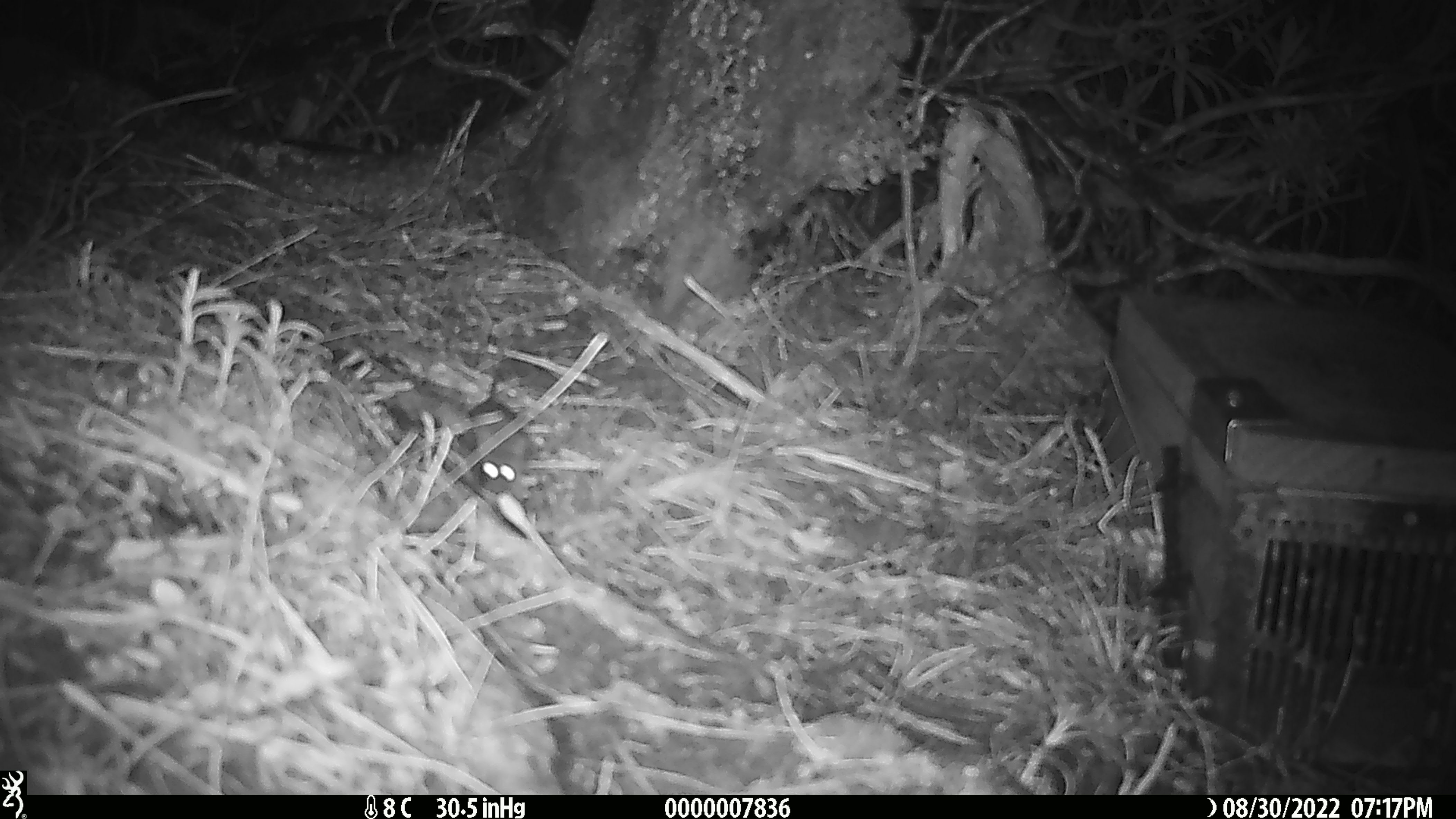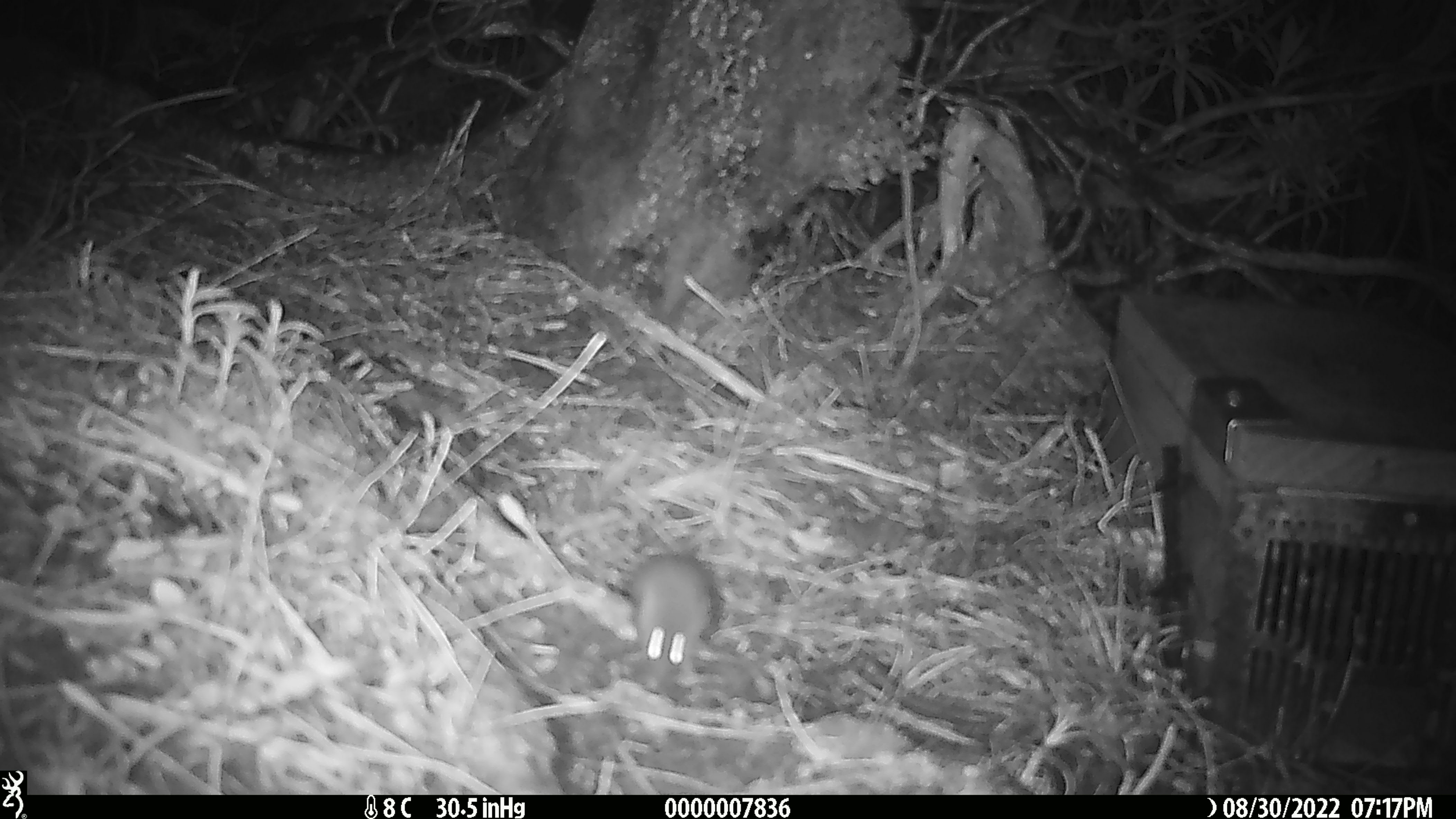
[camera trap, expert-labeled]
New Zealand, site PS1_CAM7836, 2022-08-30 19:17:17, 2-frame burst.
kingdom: Animalia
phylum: Chordata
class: Mammalia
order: Rodentia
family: Muridae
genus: Mus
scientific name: Mus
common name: mouse